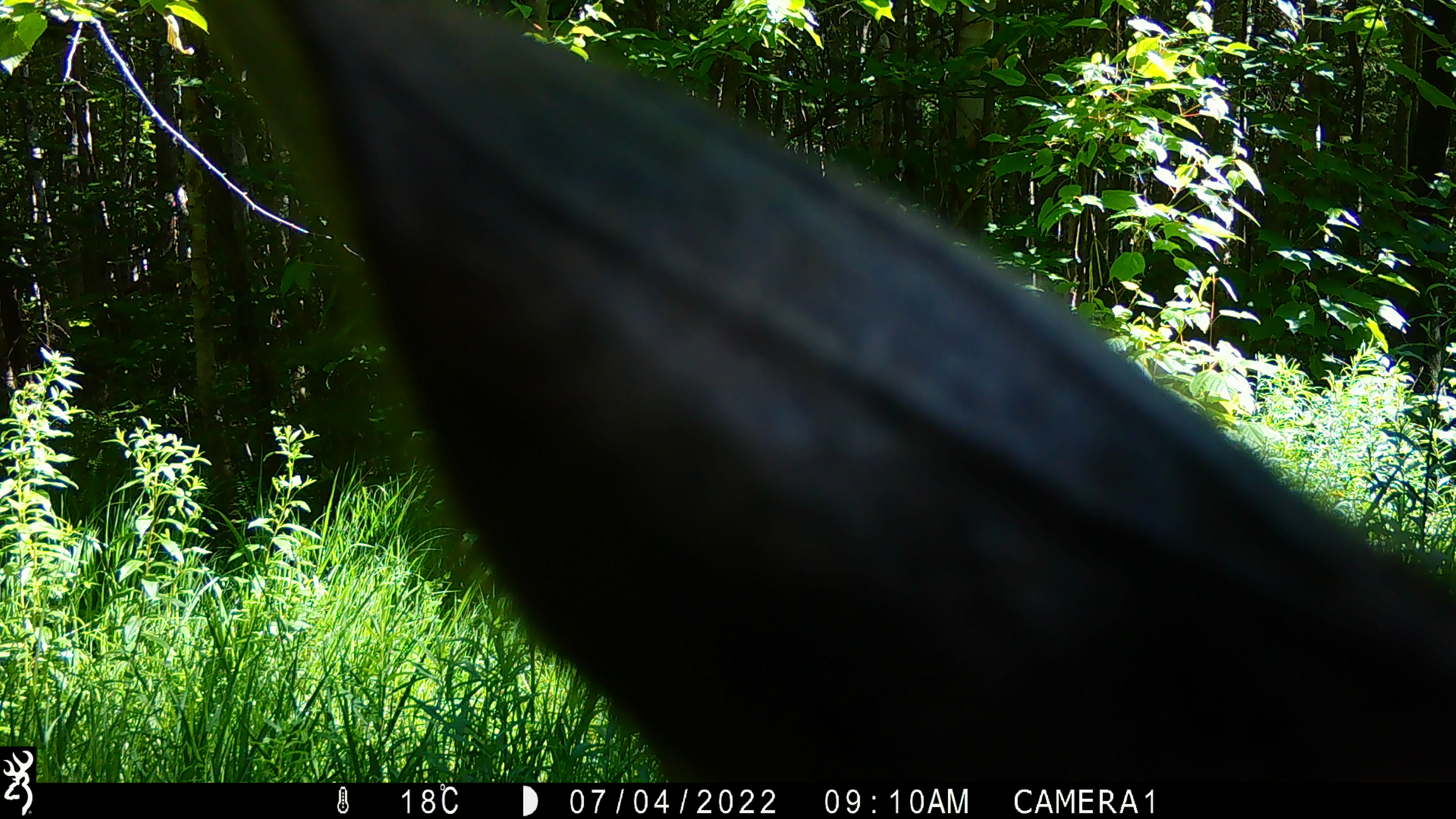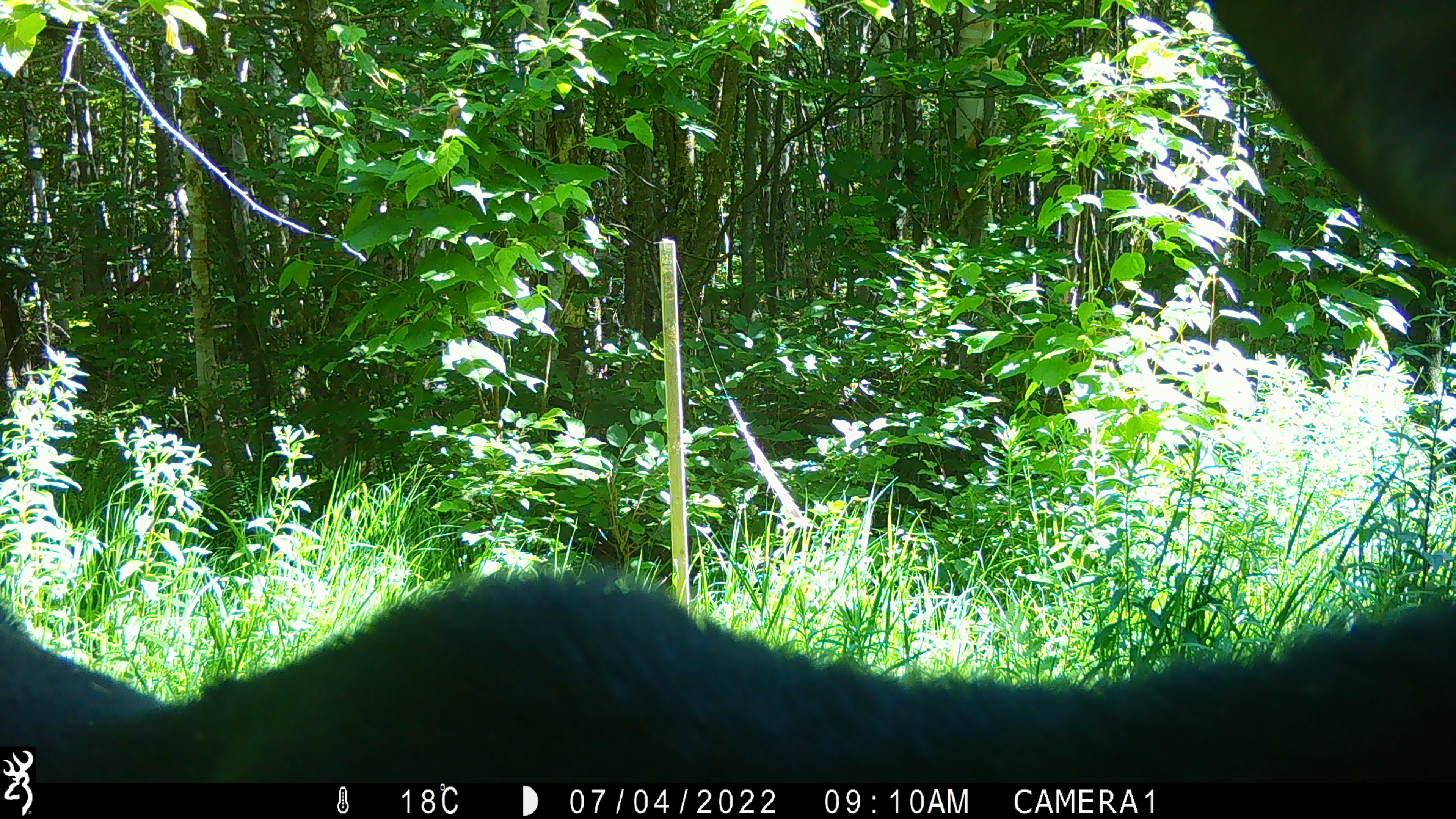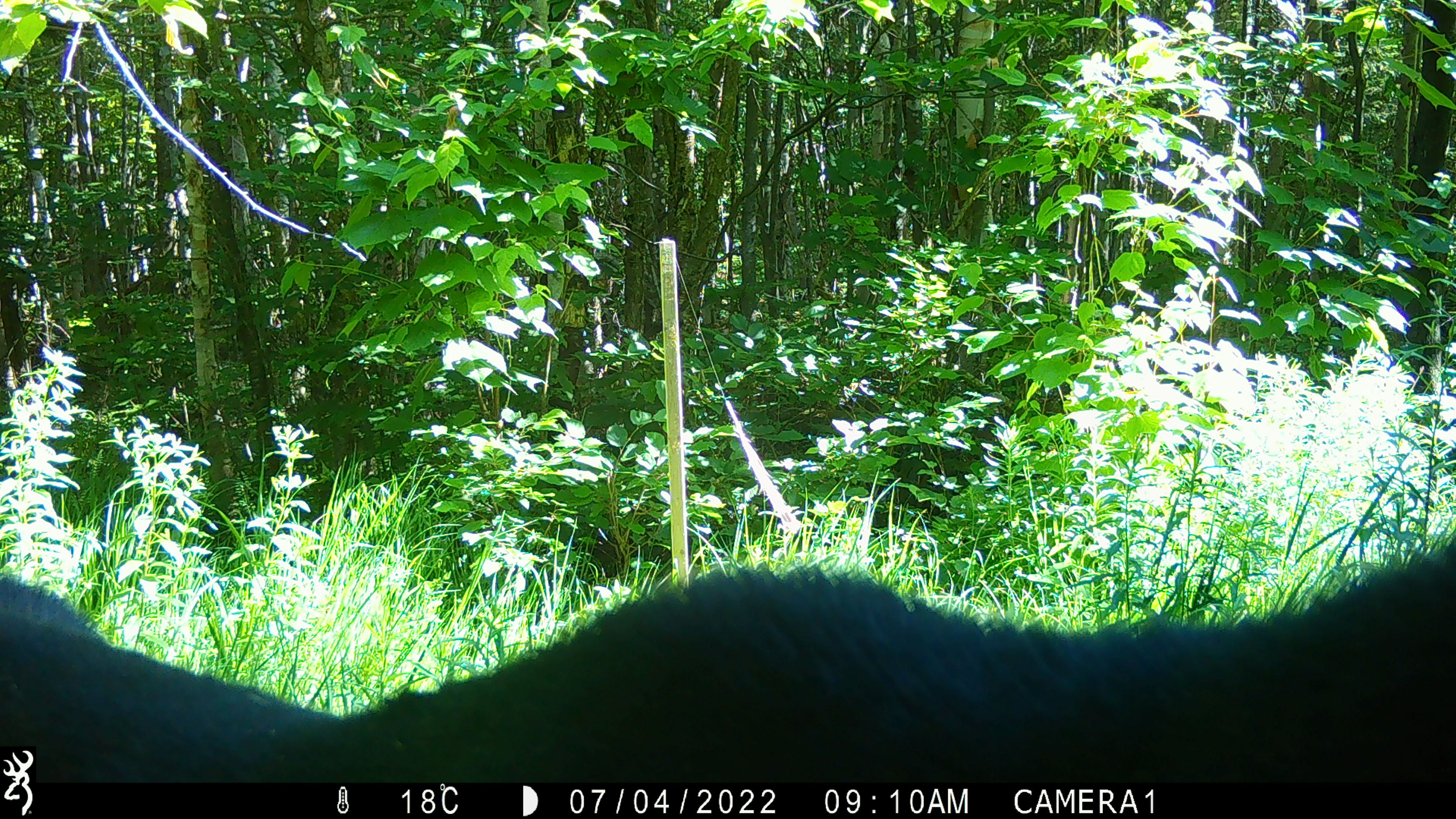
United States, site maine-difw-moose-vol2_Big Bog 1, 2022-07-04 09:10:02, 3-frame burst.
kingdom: Animalia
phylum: Chordata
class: Mammalia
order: Artiodactyla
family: Cervidae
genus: Alces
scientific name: Alces alces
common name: moose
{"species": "moose (Alces alces)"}